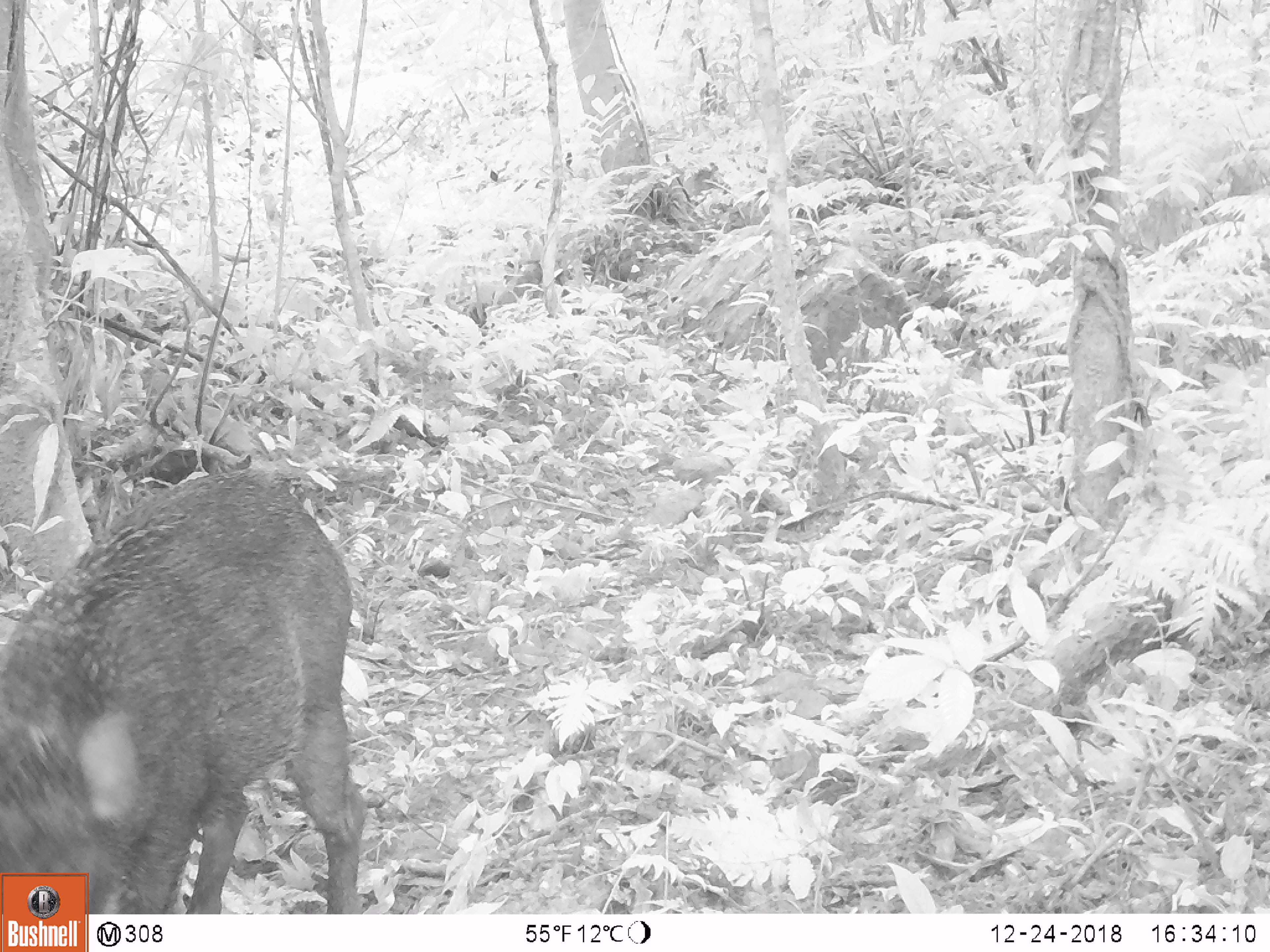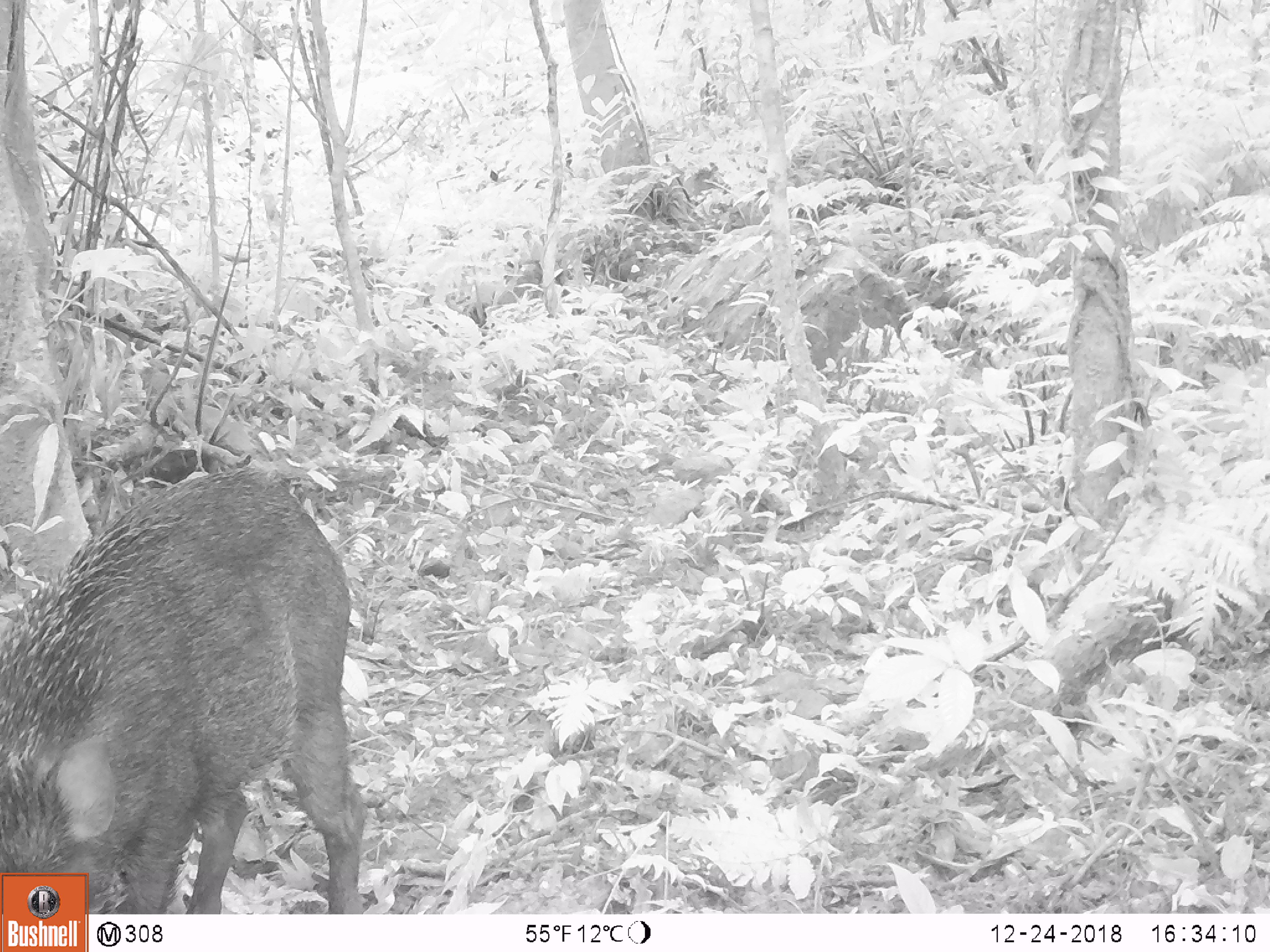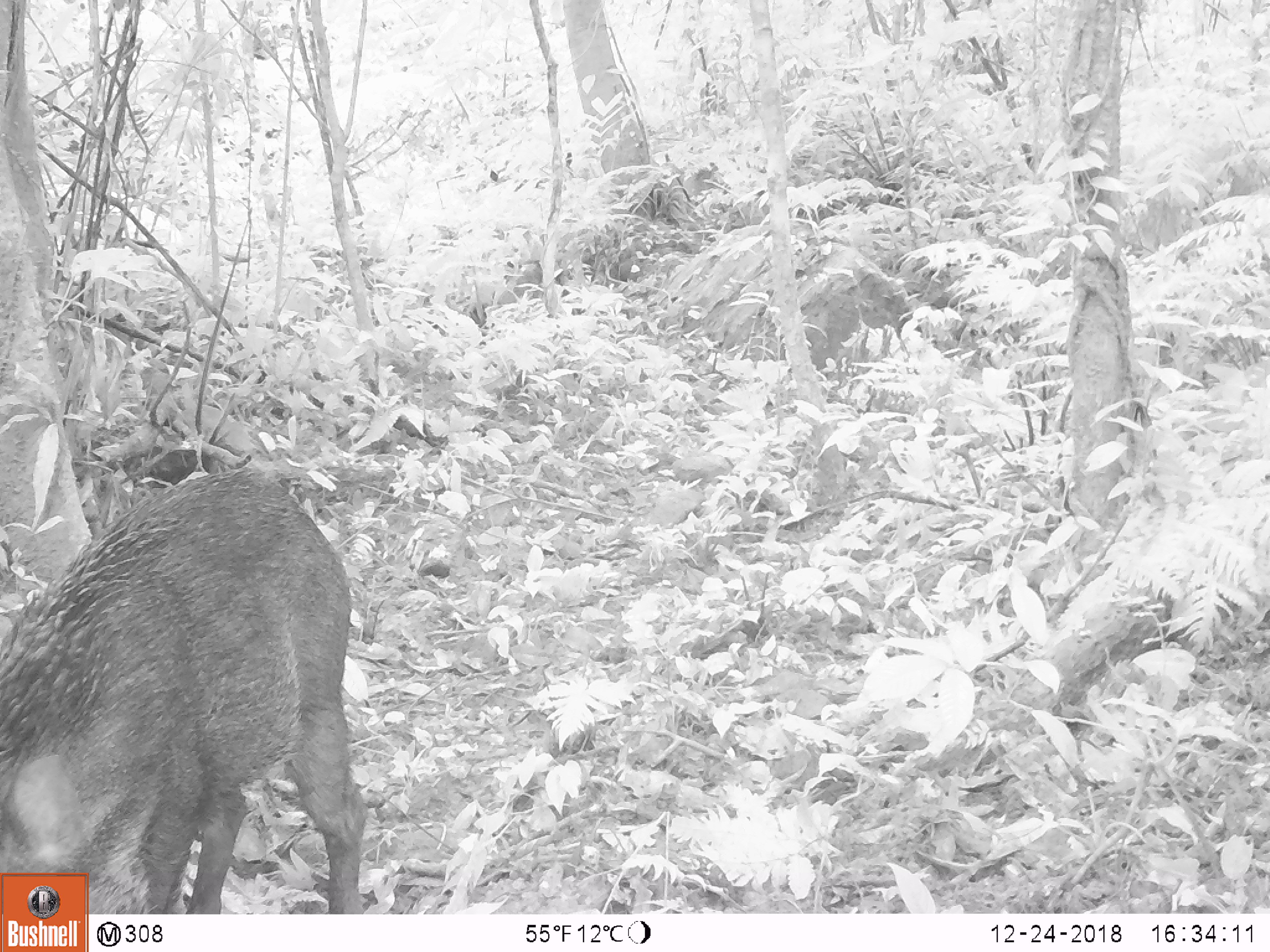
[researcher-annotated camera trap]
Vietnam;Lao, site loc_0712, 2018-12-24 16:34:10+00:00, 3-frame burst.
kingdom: Animalia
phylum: Chordata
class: Mammalia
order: Artiodactyla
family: Suidae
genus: Sus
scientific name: Sus scrofa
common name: eurasian wild pig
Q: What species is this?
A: Eurasian wild pig (Sus scrofa).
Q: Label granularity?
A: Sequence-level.